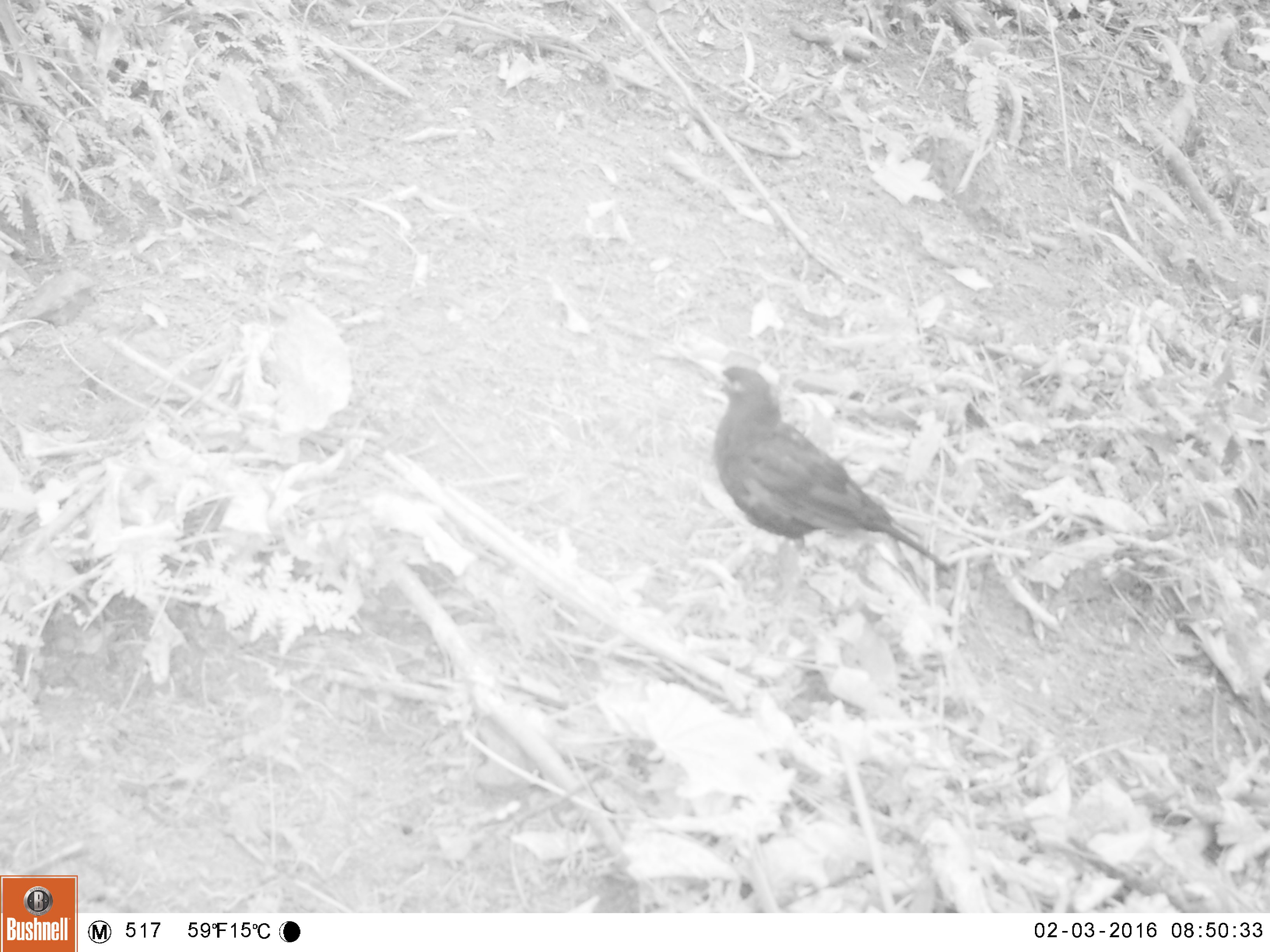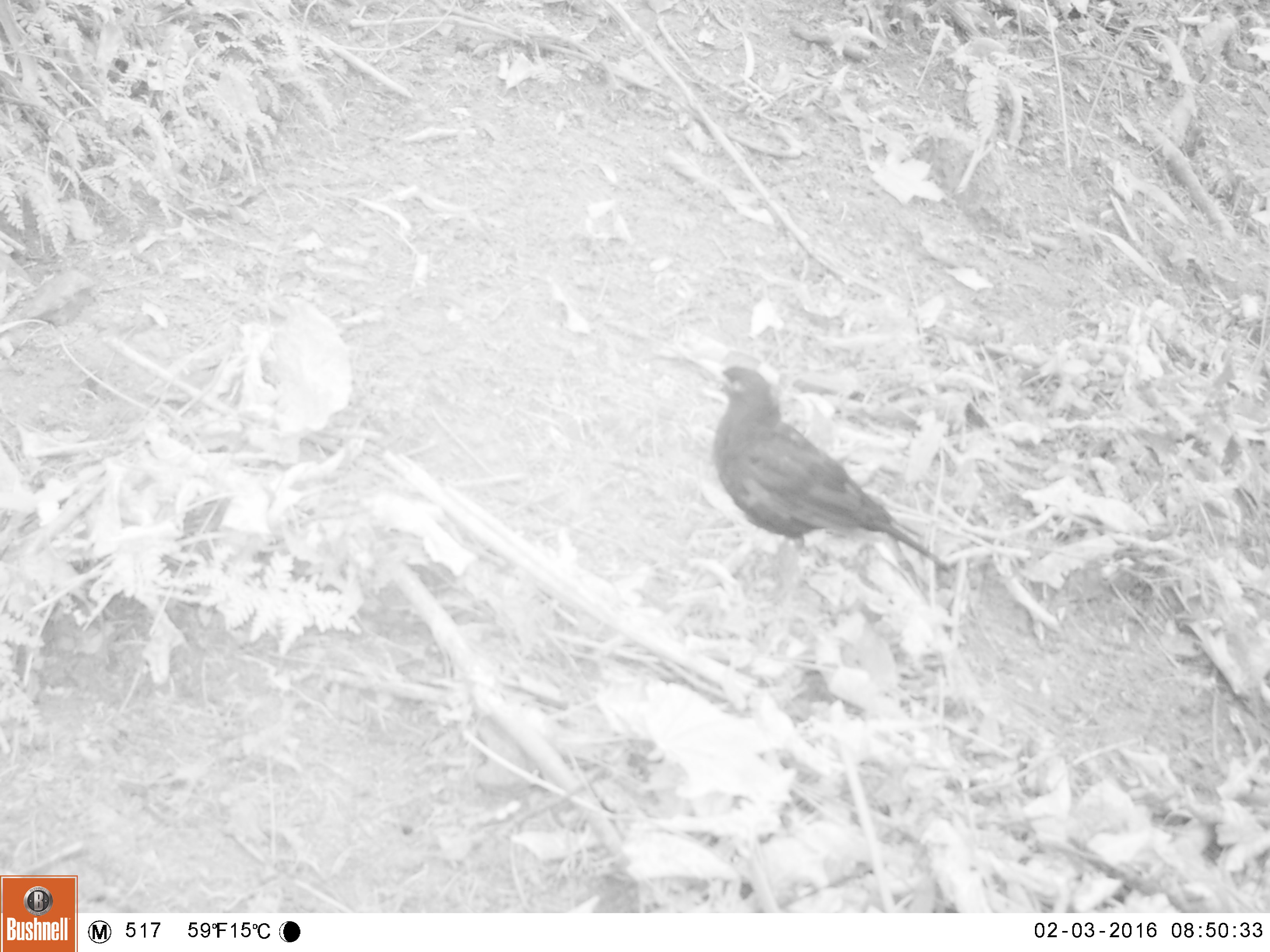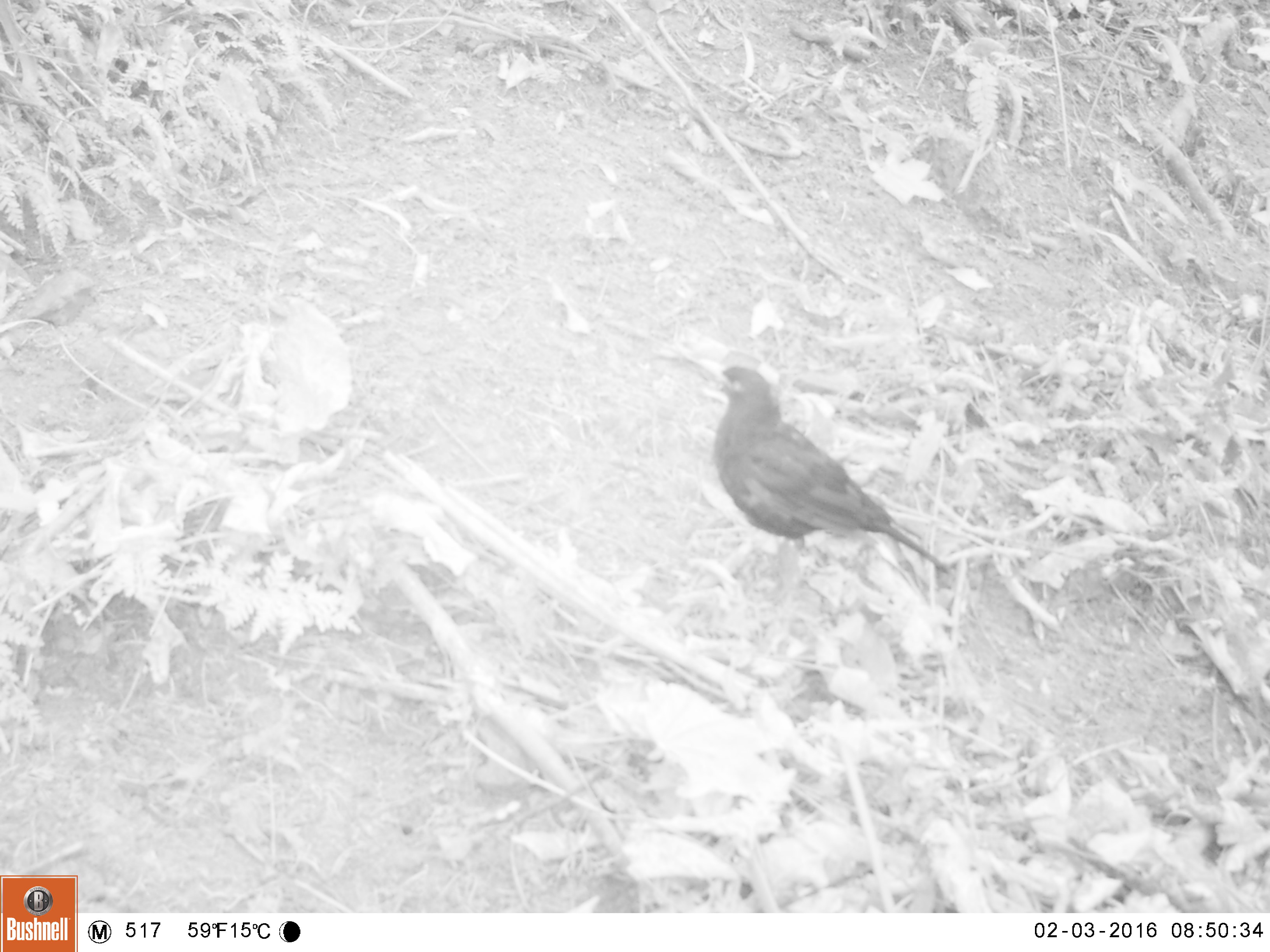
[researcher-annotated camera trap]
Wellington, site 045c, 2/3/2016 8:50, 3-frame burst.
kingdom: Animalia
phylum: Chordata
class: Aves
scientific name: Aves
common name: bird